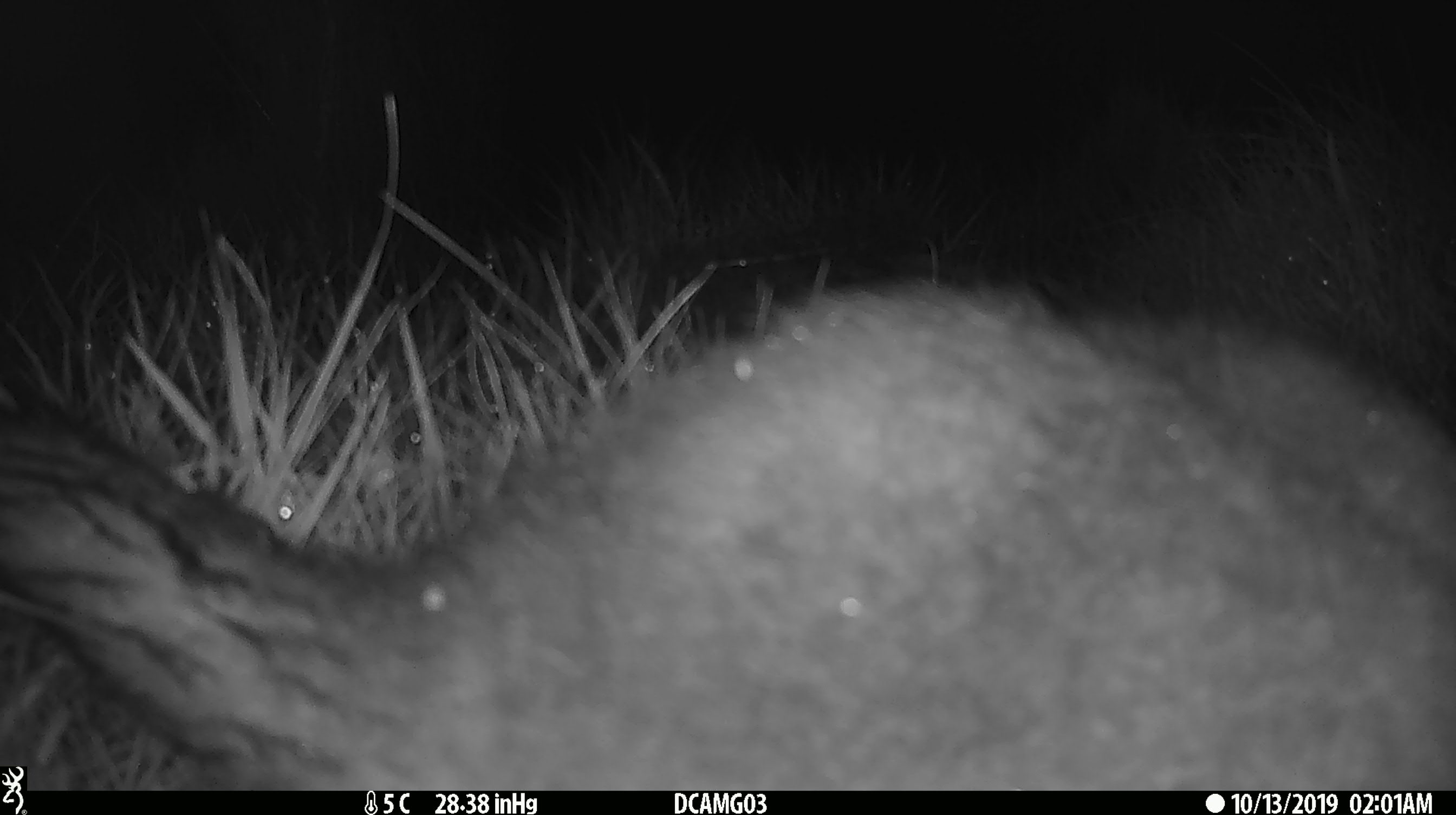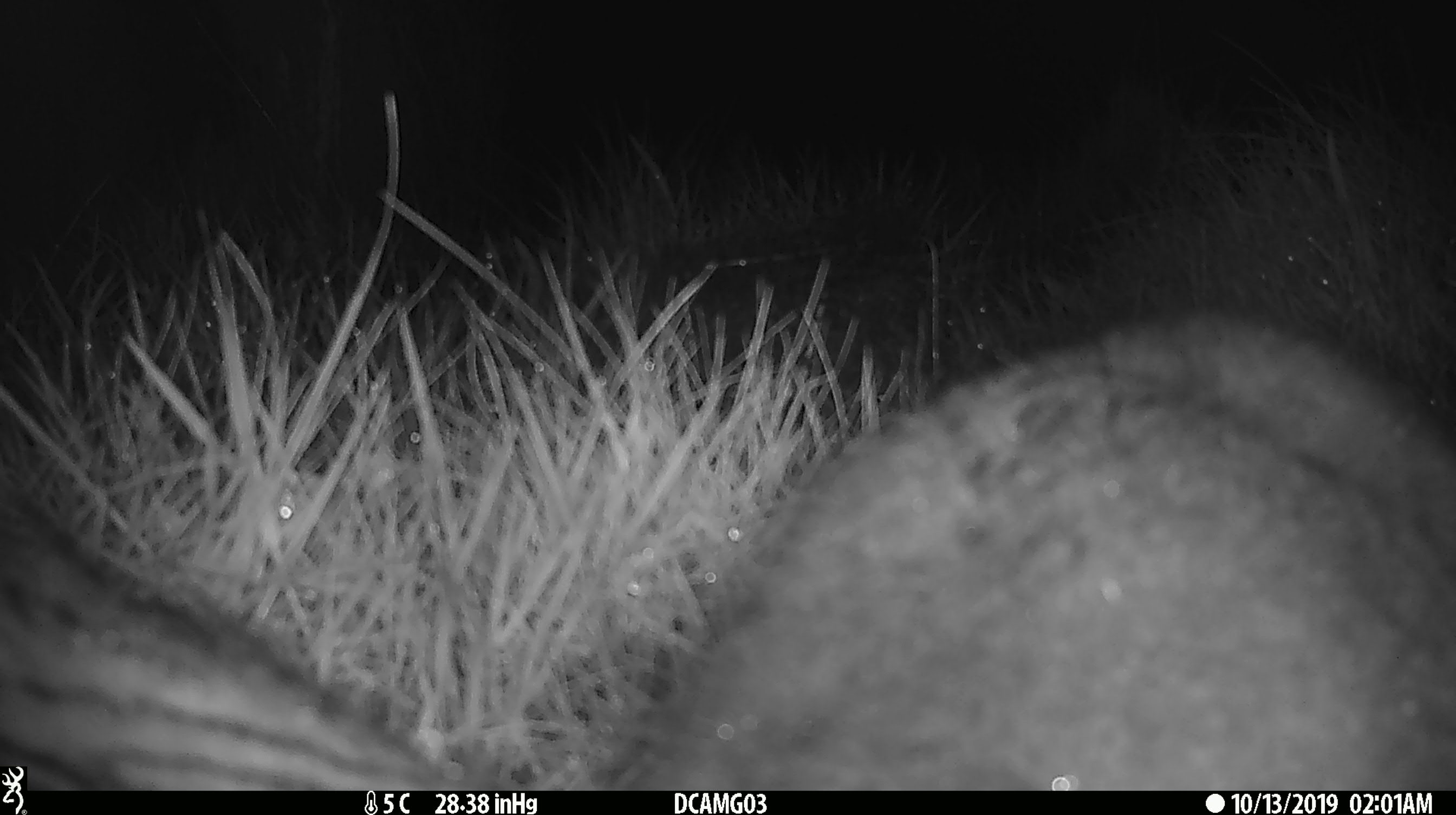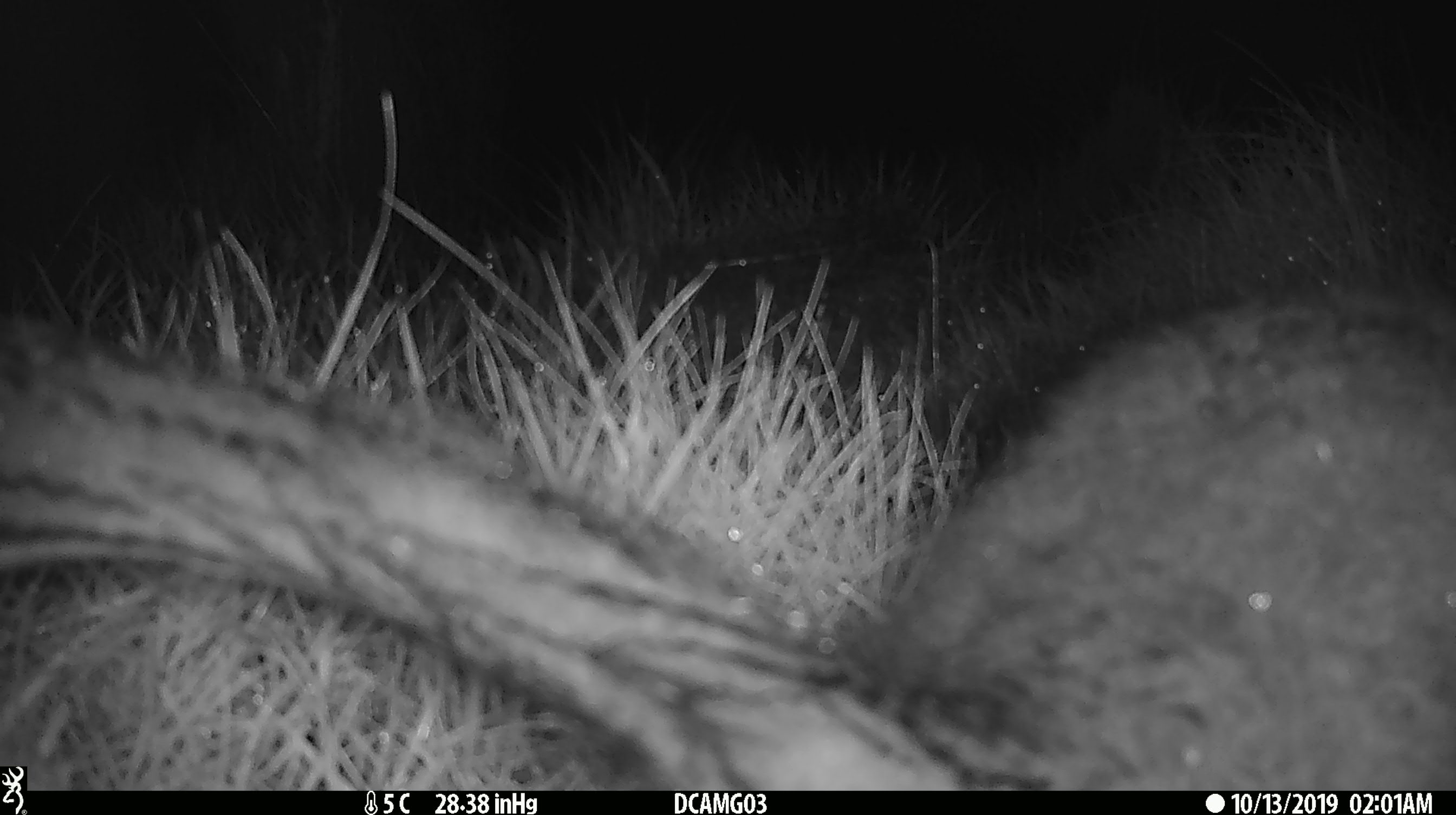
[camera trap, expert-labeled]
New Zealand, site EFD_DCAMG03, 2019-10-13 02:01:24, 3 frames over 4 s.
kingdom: Animalia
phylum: Chordata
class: Mammalia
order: Diprotodontia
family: Phalangeridae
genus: Trichosurus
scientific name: Trichosurus vulpecula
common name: common brushtail possum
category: possum